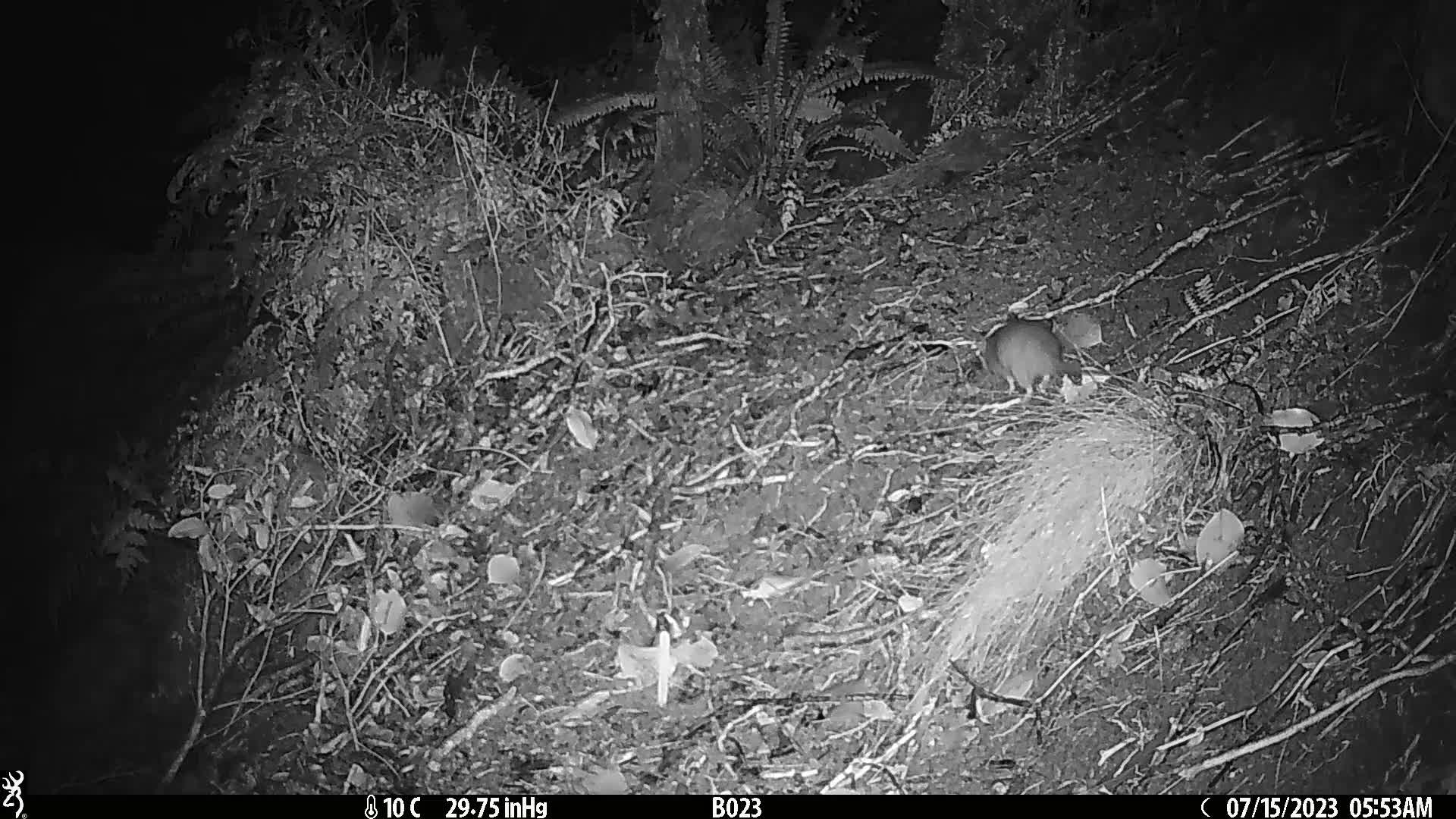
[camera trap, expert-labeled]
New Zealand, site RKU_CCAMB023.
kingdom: Animalia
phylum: Chordata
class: Mammalia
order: Rodentia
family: Muridae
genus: Rattus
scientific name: Rattus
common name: rat